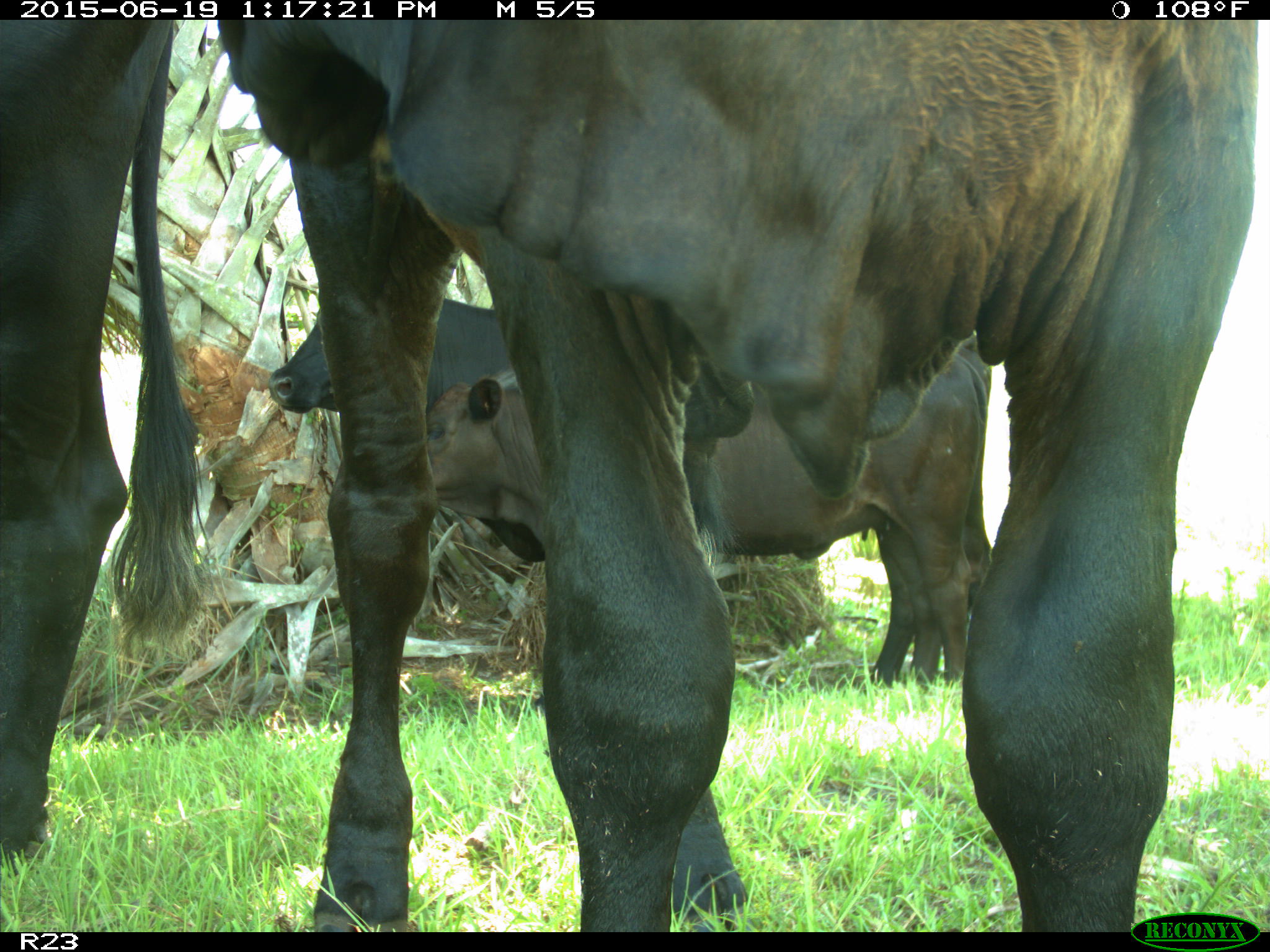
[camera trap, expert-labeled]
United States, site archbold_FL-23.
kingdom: Animalia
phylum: Chordata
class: Aves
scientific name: Aves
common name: birds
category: unidentified bird